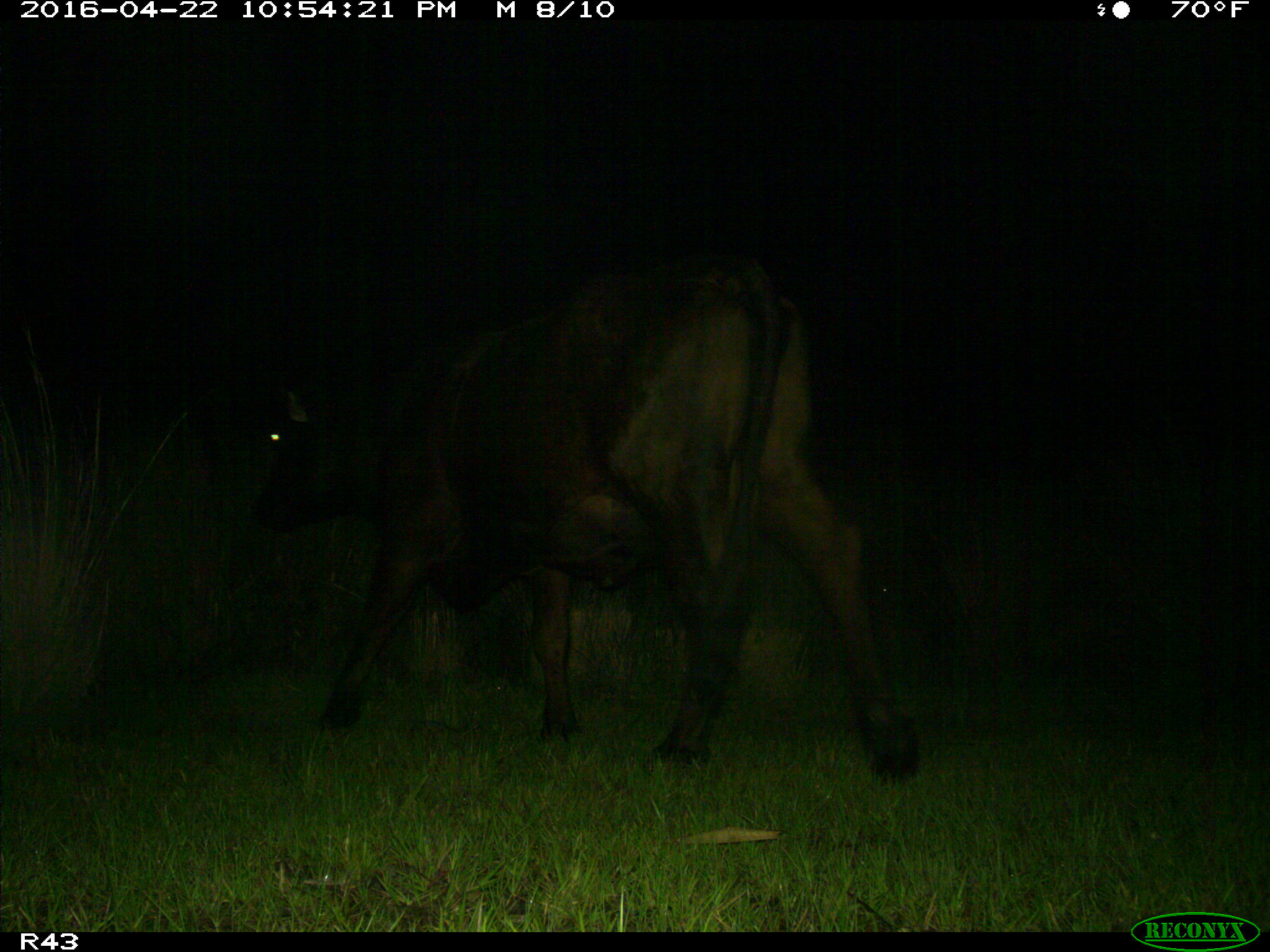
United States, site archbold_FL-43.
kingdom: Animalia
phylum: Chordata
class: Mammalia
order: Artiodactyla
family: Bovidae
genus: Bos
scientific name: Bos taurus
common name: domestic cow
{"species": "Bos taurus (domestic cow)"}